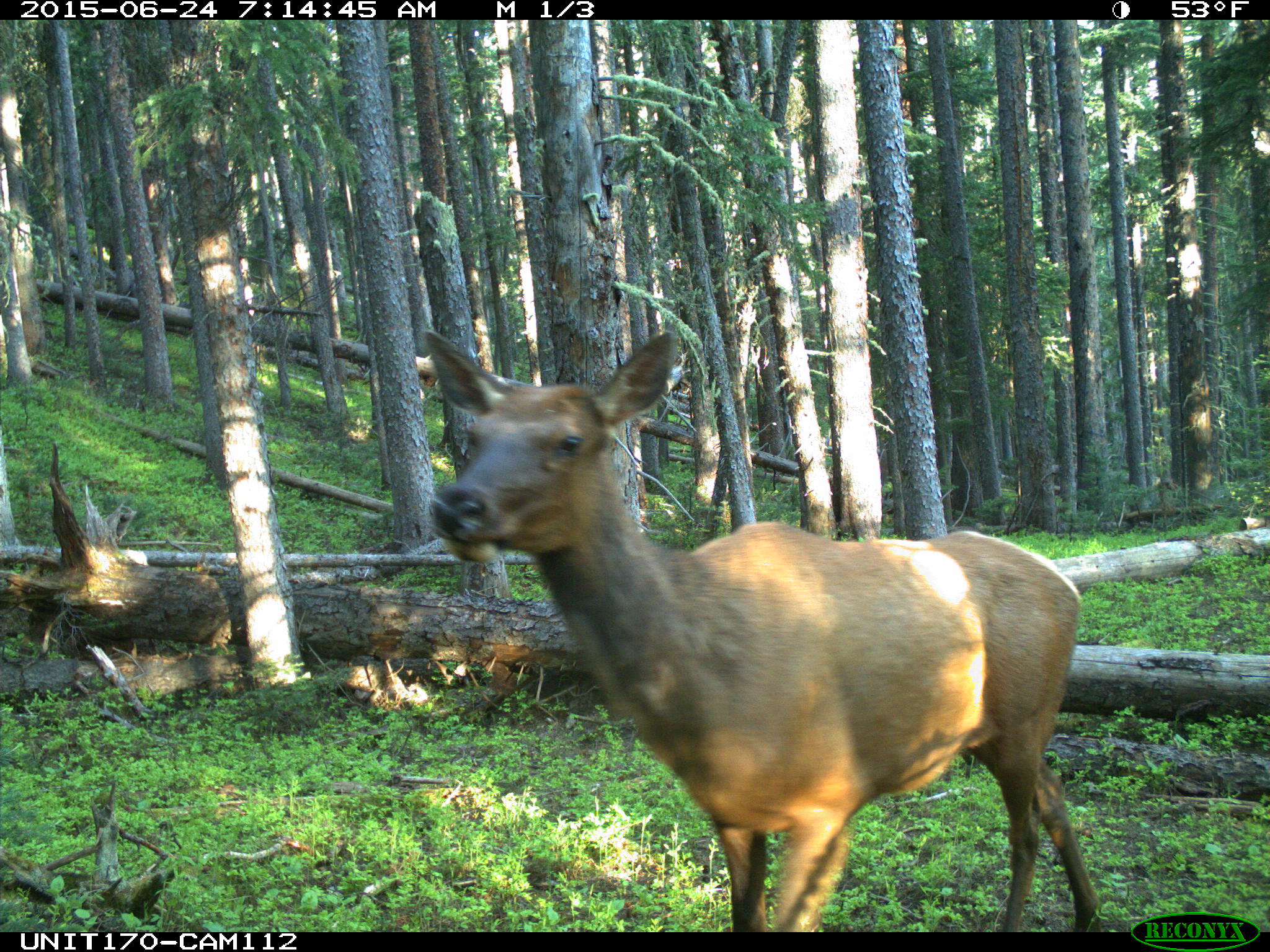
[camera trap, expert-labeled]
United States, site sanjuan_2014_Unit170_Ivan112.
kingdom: Animalia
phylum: Chordata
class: Mammalia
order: Artiodactyla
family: Cervidae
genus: Cervus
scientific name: Cervus elaphus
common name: red deer